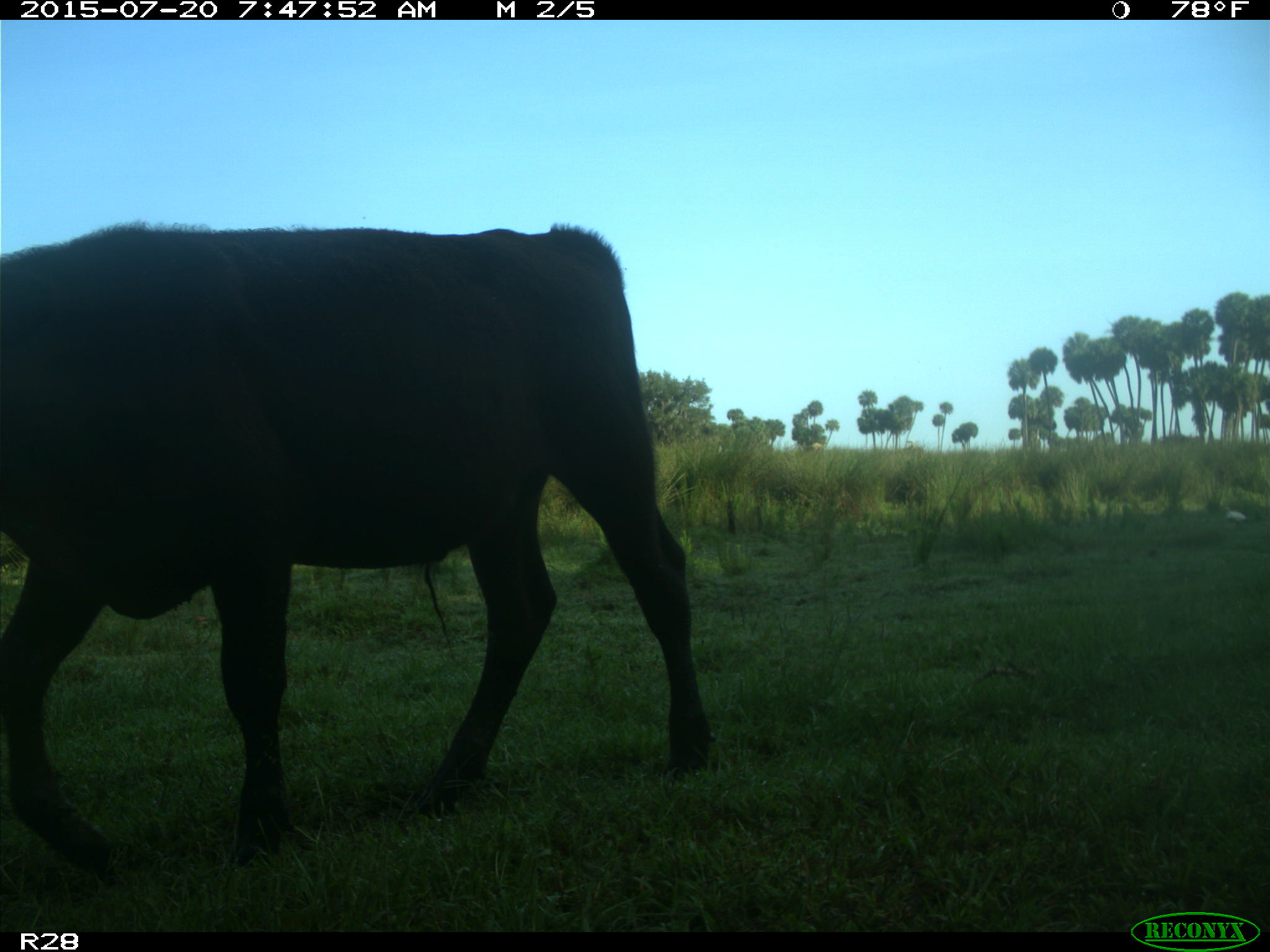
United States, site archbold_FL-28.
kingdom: Animalia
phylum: Chordata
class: Mammalia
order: Artiodactyla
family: Bovidae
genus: Bos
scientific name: Bos taurus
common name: domestic cow